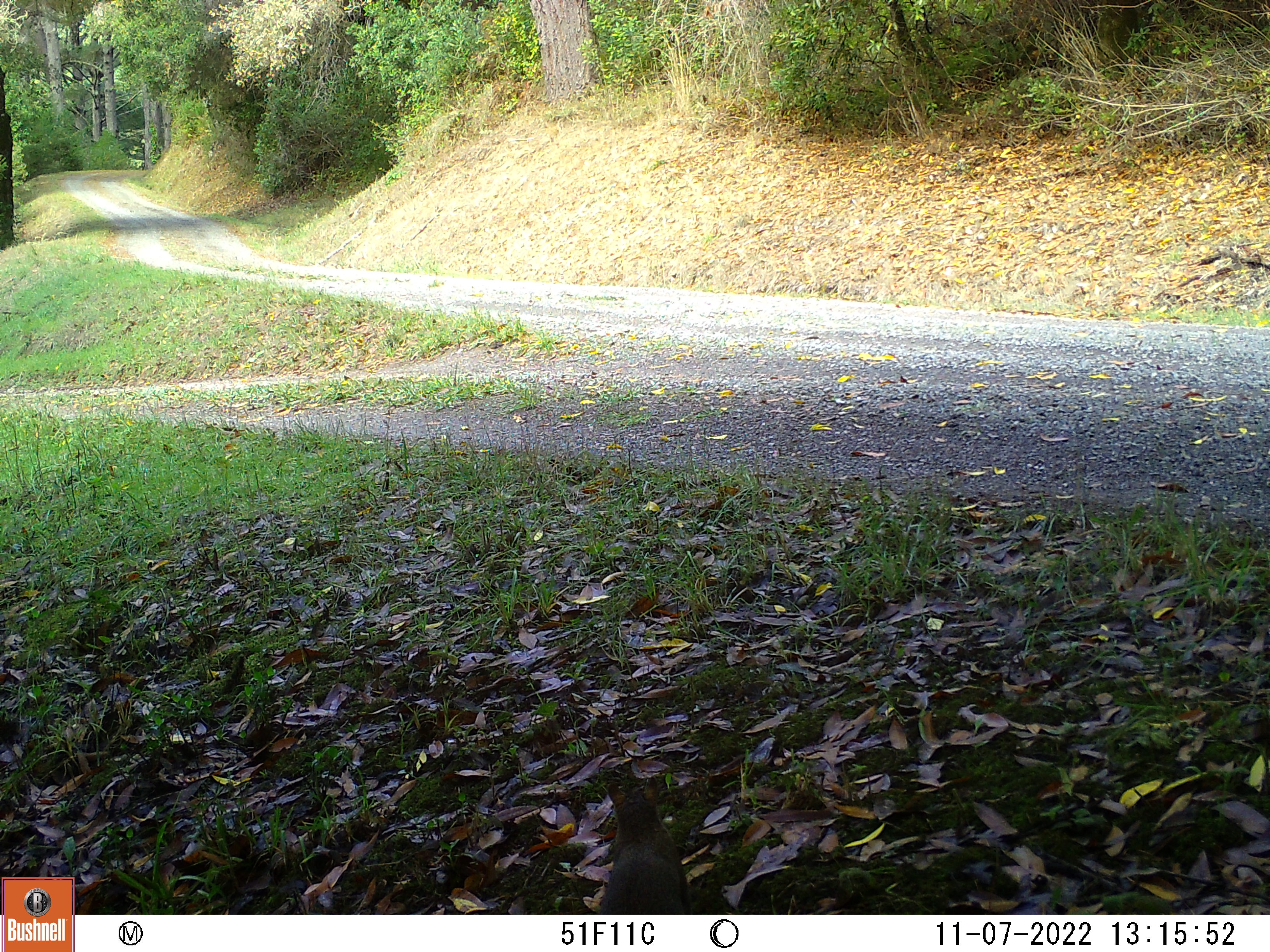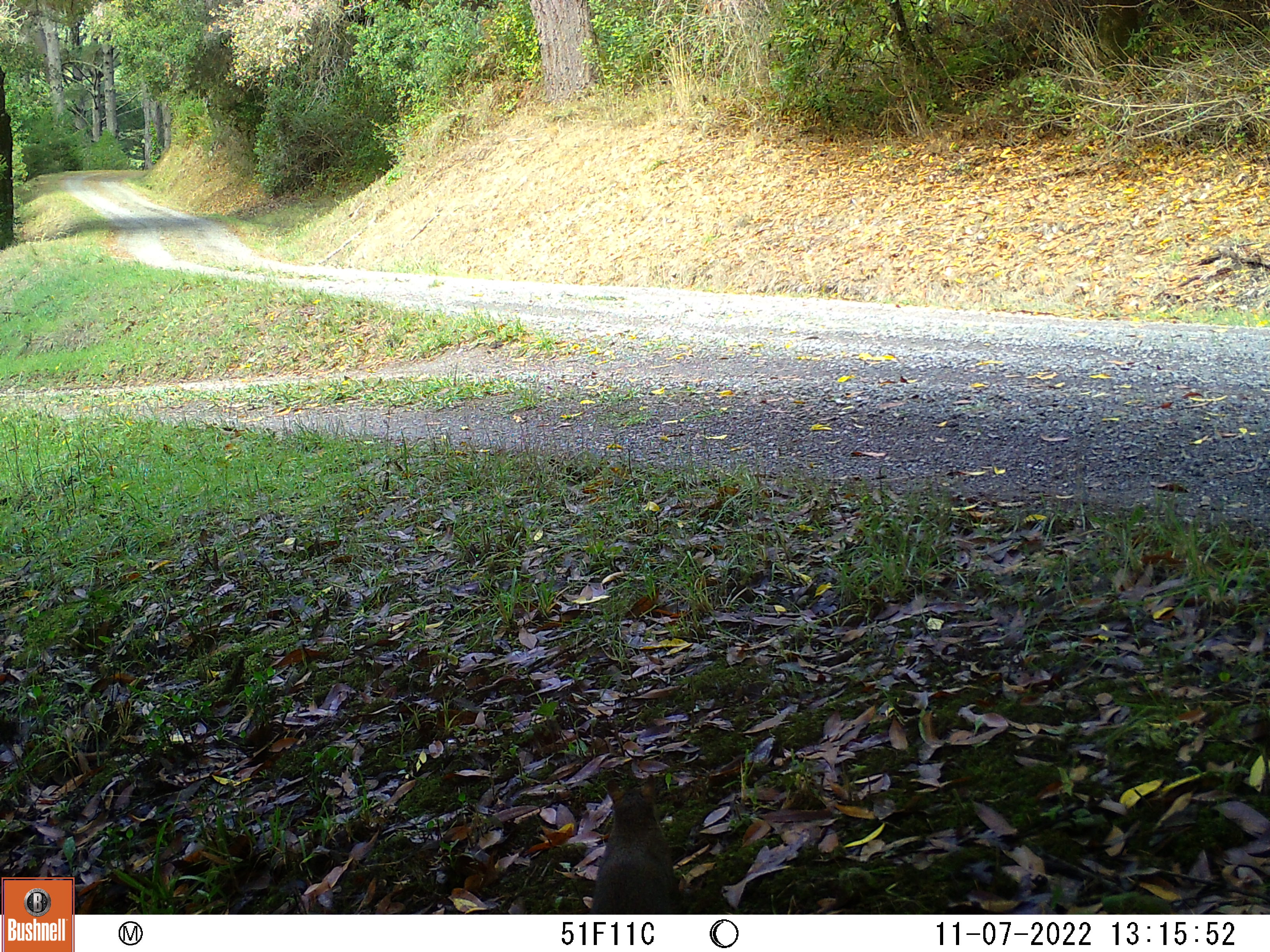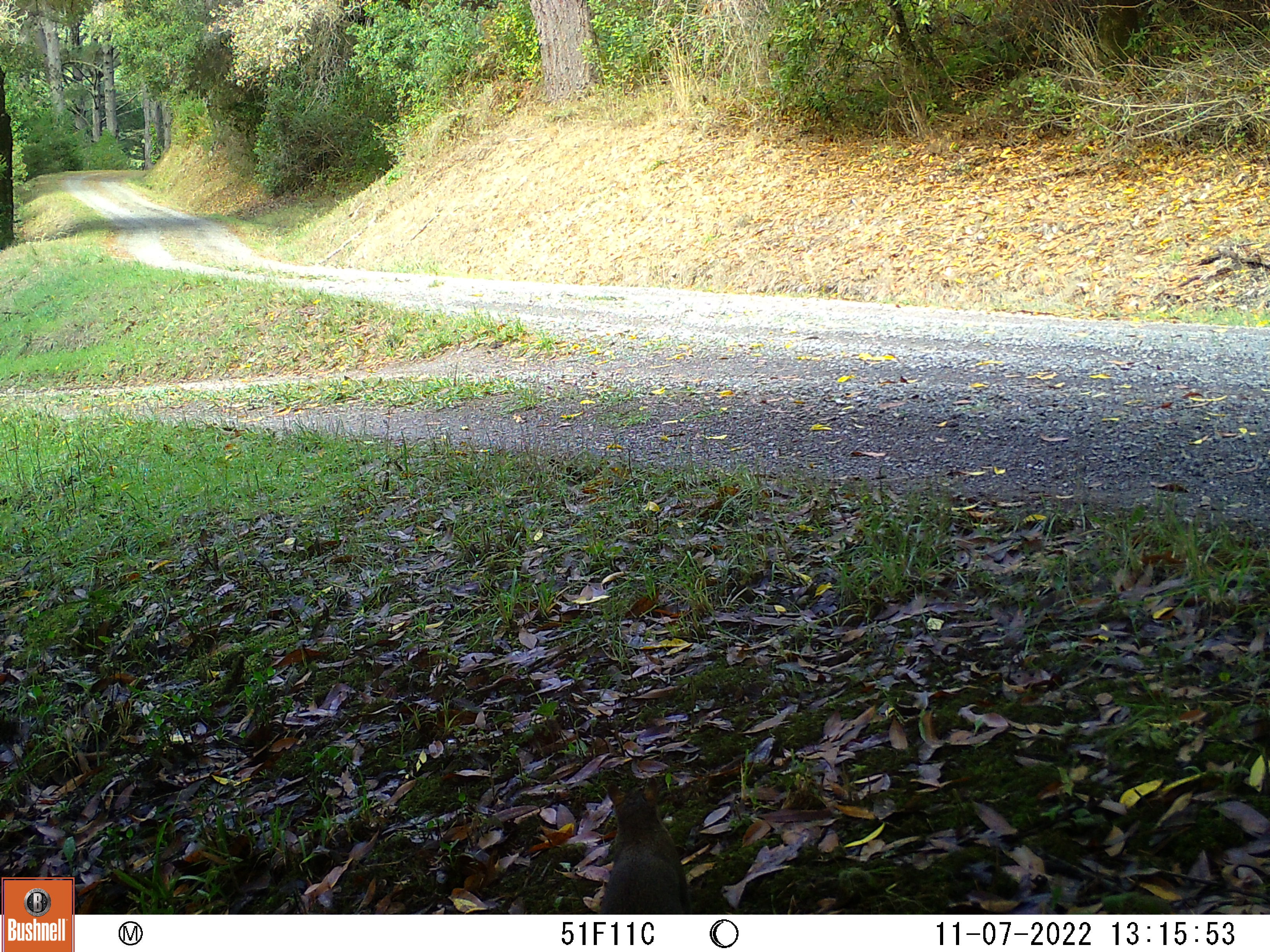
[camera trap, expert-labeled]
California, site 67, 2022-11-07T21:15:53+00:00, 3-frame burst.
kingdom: Animalia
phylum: Chordata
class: Mammalia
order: Rodentia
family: Sciuridae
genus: Sciurus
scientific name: Sciurus griseus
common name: western gray squirrel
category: western grey squirrel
Western grey squirrel (western gray squirrel) (Sciurus griseus).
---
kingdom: Animalia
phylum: Chordata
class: Mammalia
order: Rodentia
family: Sciuridae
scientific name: Sciuridae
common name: squirrel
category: unknown squirrel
Unknown squirrel (squirrel) (Sciuridae).